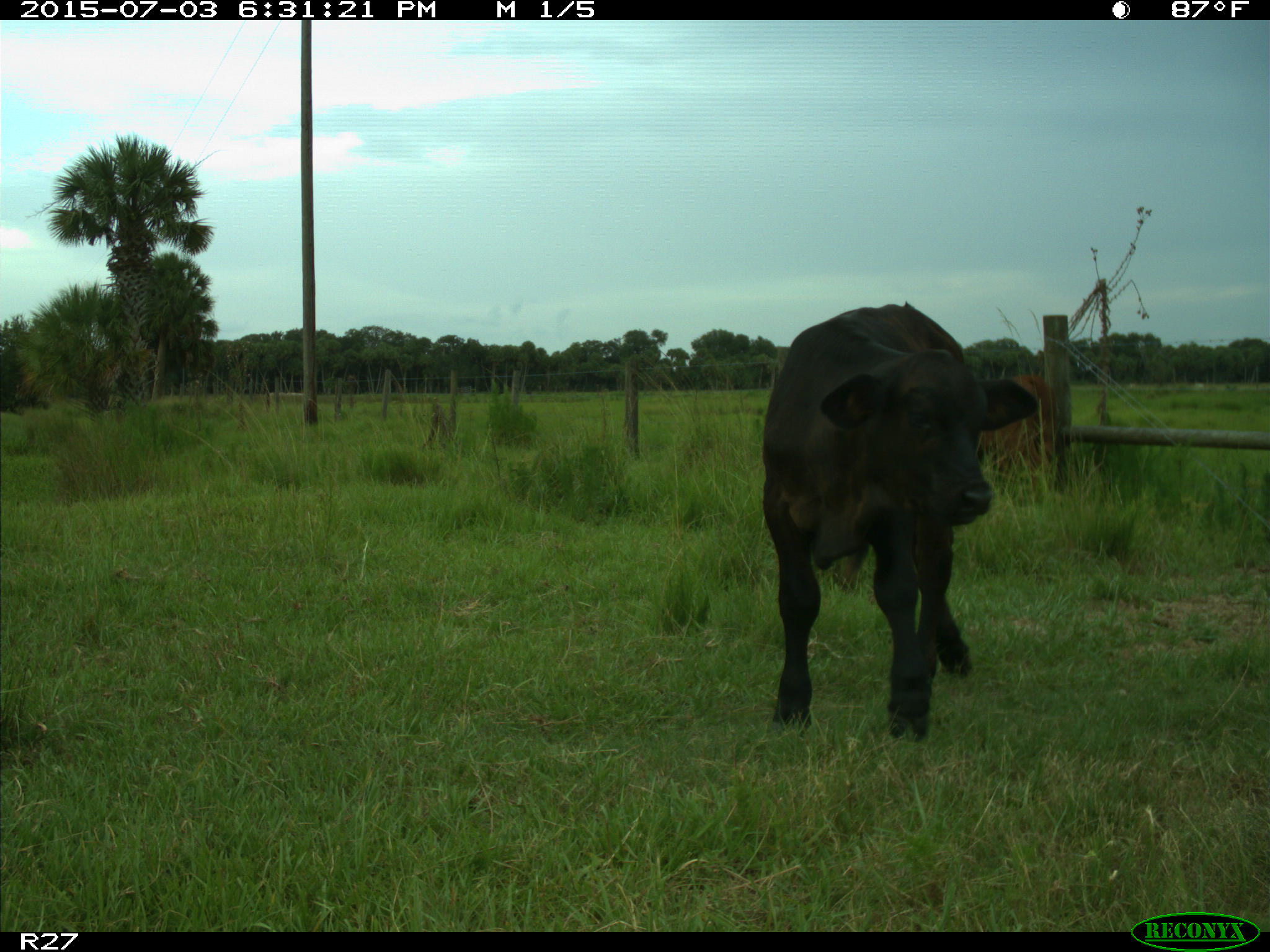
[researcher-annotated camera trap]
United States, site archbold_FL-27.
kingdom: Animalia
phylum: Chordata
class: Mammalia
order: Artiodactyla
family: Bovidae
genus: Bos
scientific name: Bos taurus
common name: domestic cow